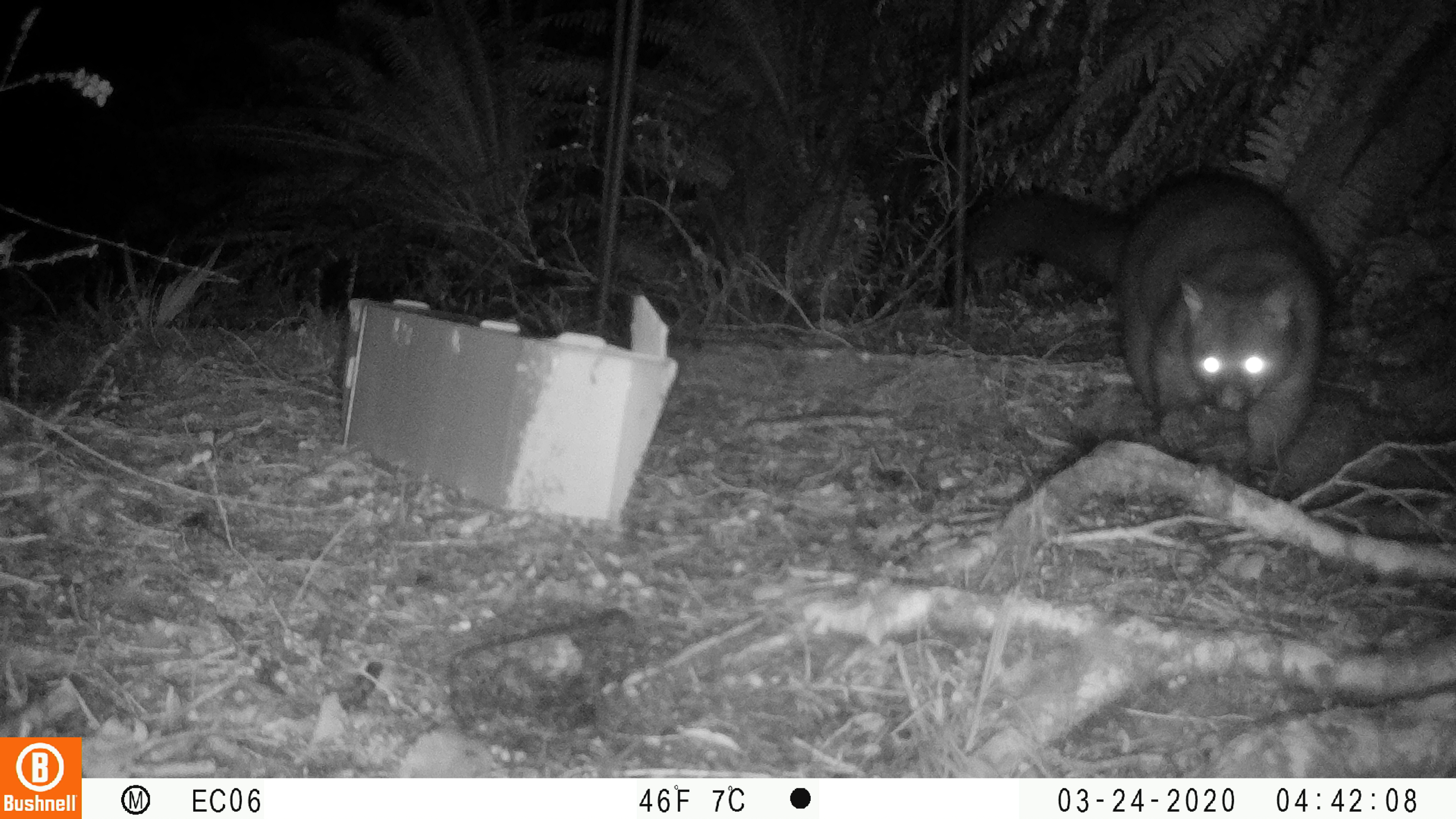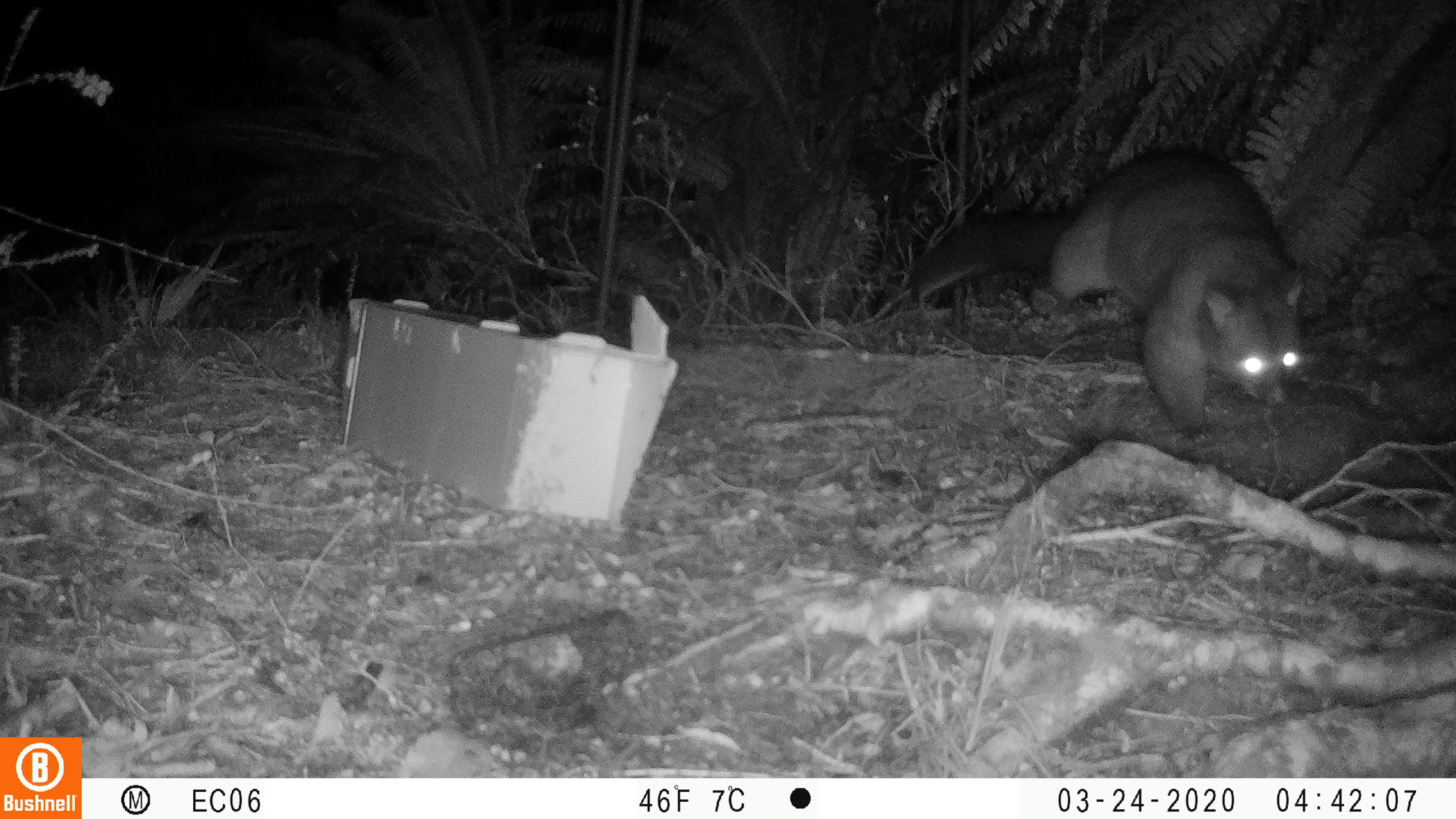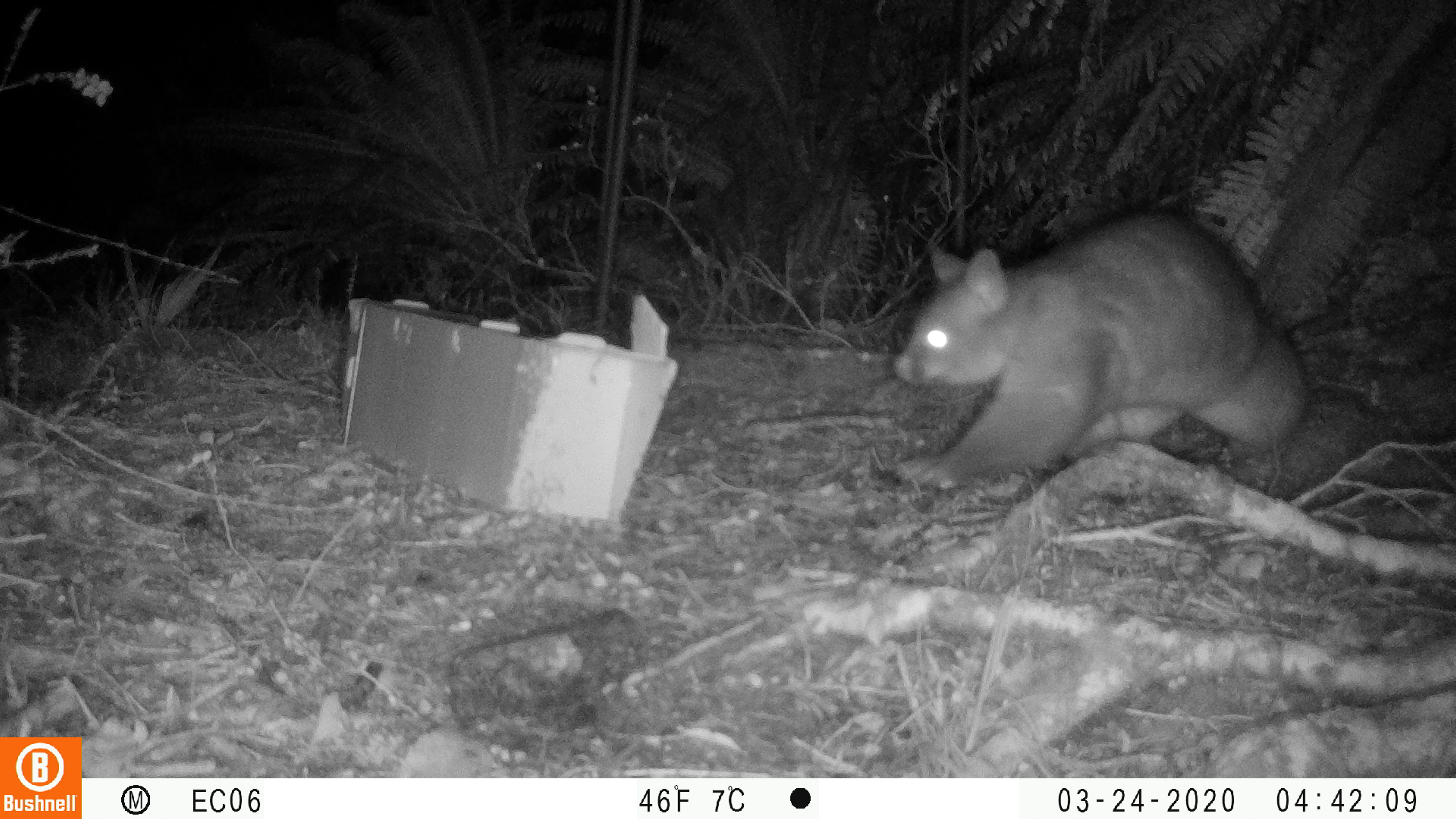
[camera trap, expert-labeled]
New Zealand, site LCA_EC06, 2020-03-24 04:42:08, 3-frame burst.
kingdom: Animalia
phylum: Chordata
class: Mammalia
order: Diprotodontia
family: Phalangeridae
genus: Trichosurus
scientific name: Trichosurus vulpecula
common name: common brushtail possum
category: possum